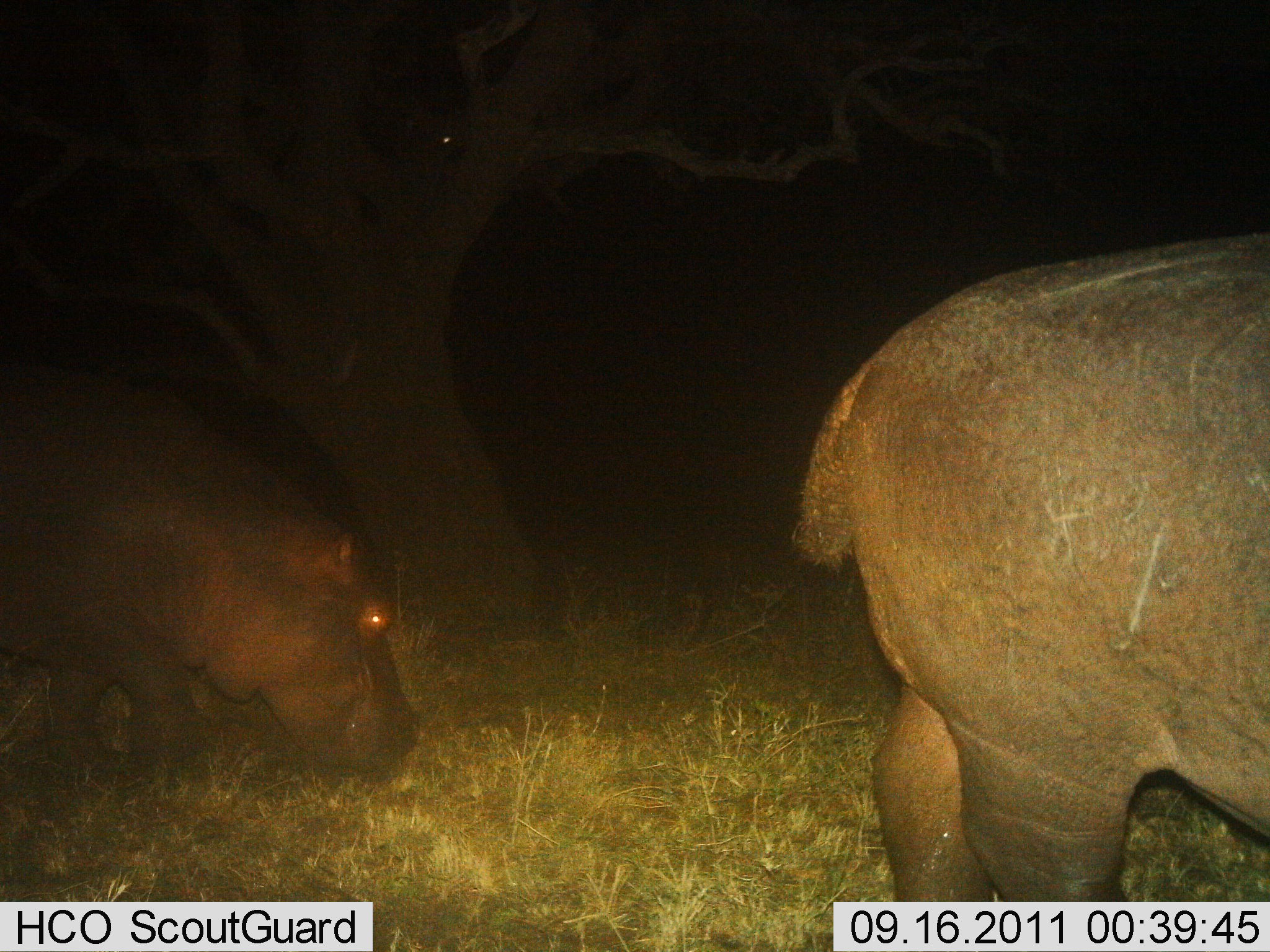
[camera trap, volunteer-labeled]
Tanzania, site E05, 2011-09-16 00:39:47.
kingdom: Animalia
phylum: Chordata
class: Mammalia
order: Artiodactyla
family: Hippopotamidae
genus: Hippopotamus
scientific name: Hippopotamus amphibius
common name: hippopotamus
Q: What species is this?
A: Hippopotamus (Hippopotamus amphibius).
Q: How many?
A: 2.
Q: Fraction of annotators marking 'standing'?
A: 27%.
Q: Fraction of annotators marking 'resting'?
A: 0%.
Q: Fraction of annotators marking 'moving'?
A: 55%.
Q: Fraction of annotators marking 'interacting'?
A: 0%.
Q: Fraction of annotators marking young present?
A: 0%.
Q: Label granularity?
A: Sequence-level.